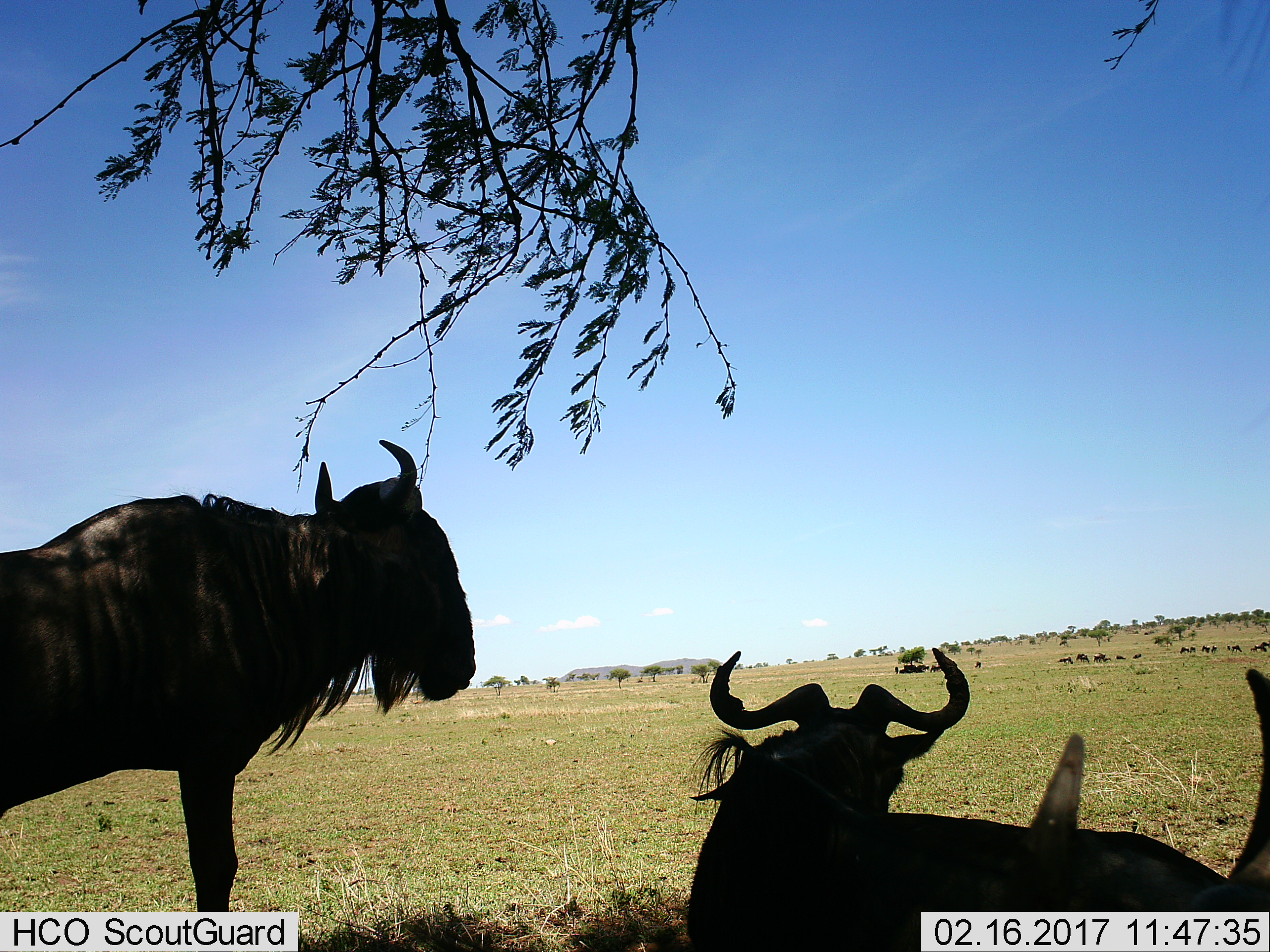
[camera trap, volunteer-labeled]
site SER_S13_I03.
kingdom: Animalia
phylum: Chordata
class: Mammalia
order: Artiodactyla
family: Bovidae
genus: Connochaetes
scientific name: Connochaetes taurinus taurinus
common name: blue wildebeest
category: wildebeestblue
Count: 2.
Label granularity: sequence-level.